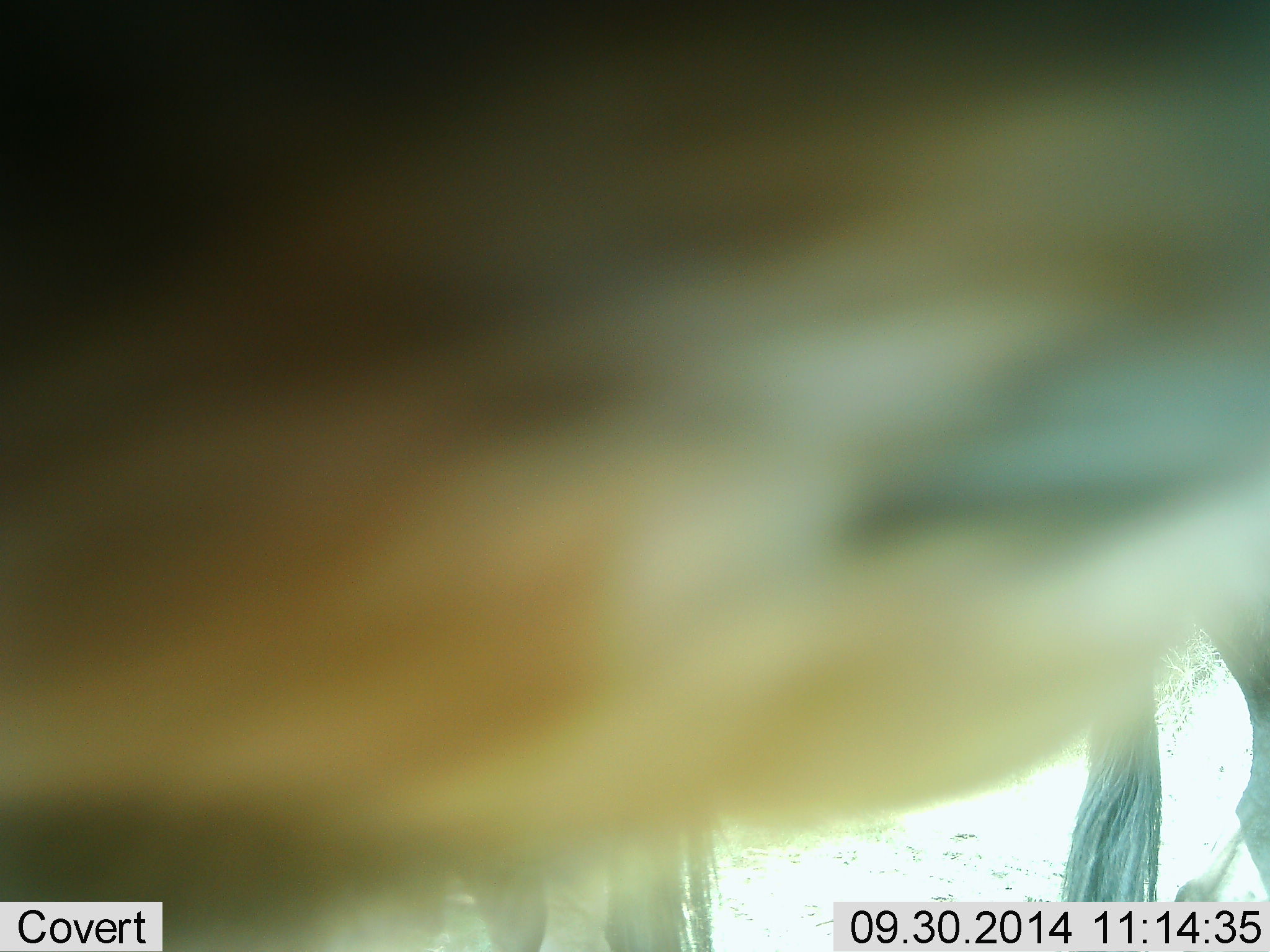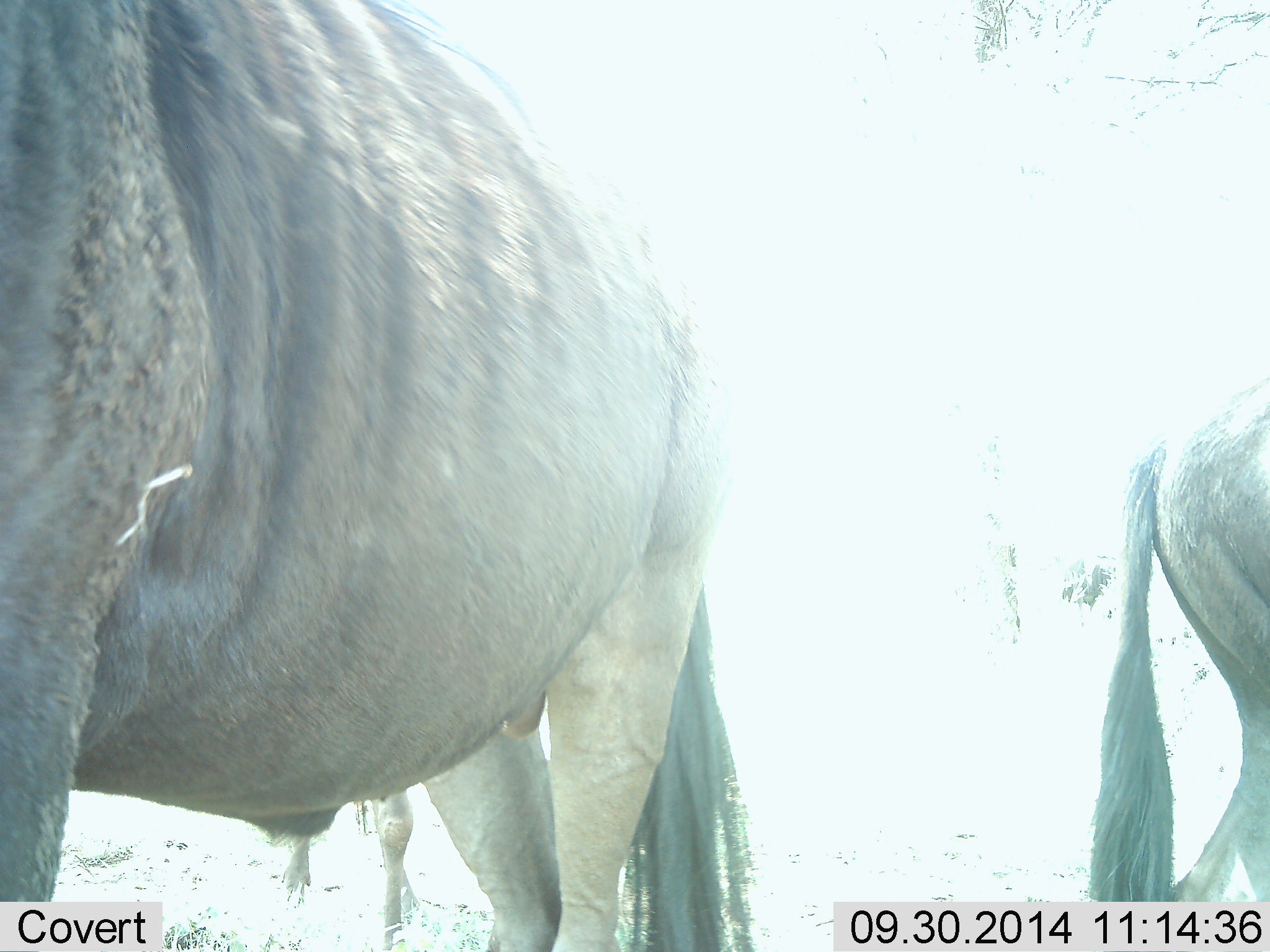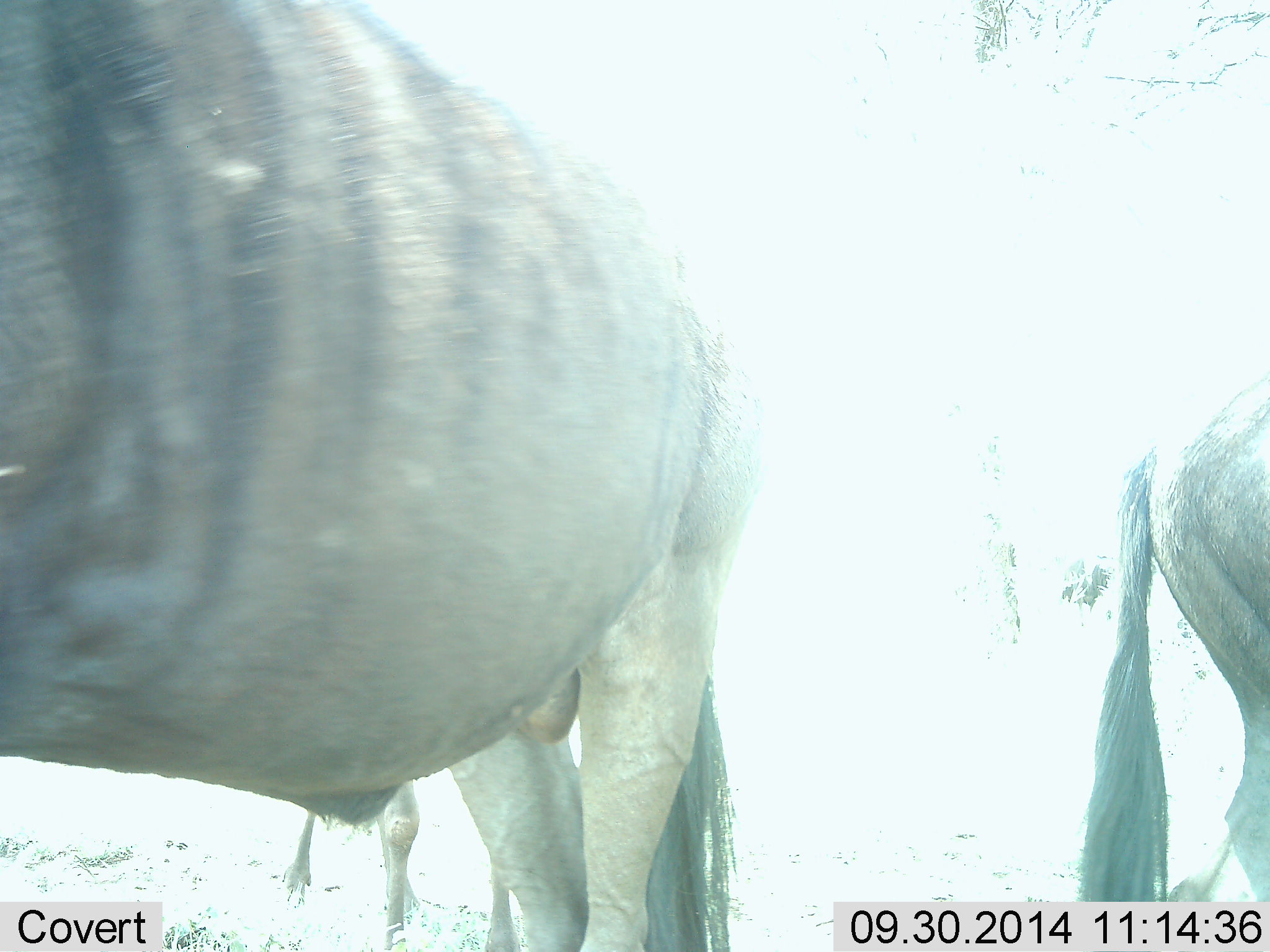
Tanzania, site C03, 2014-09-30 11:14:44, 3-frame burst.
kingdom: Animalia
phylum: Chordata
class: Mammalia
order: Artiodactyla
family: Bovidae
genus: Connochaetes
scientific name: Connochaetes taurinus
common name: blue wildebeest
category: wildebeest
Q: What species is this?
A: Wildebeest (blue wildebeest) (Connochaetes taurinus).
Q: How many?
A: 3.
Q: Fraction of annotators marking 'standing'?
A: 90%.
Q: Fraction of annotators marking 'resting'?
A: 0%.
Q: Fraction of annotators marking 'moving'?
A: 30%.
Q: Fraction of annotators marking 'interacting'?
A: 10%.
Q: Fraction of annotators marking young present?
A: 0%.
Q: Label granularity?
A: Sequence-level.